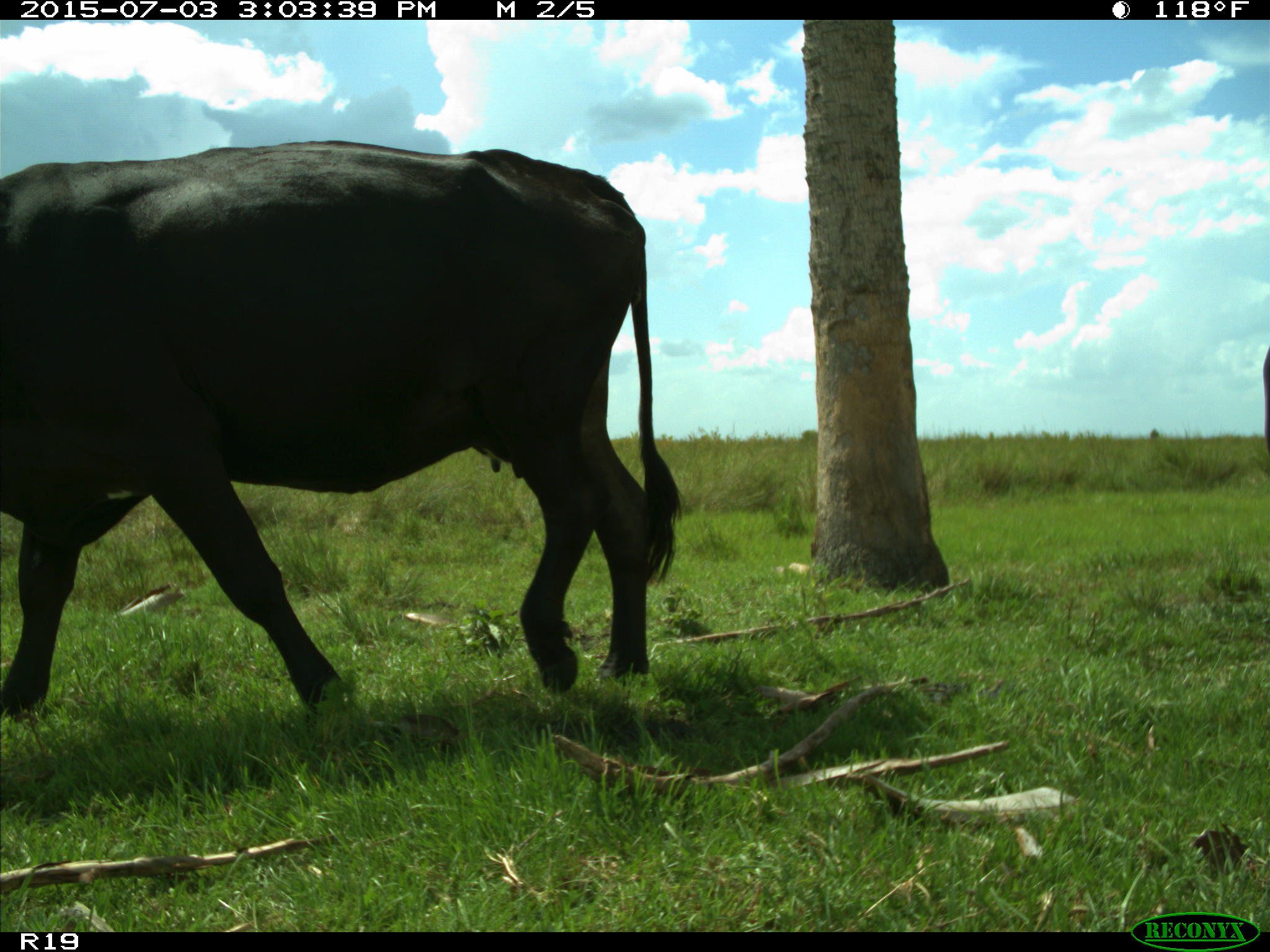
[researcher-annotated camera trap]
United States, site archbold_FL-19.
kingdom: Animalia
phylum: Chordata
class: Mammalia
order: Artiodactyla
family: Bovidae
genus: Bos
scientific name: Bos taurus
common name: domestic cow